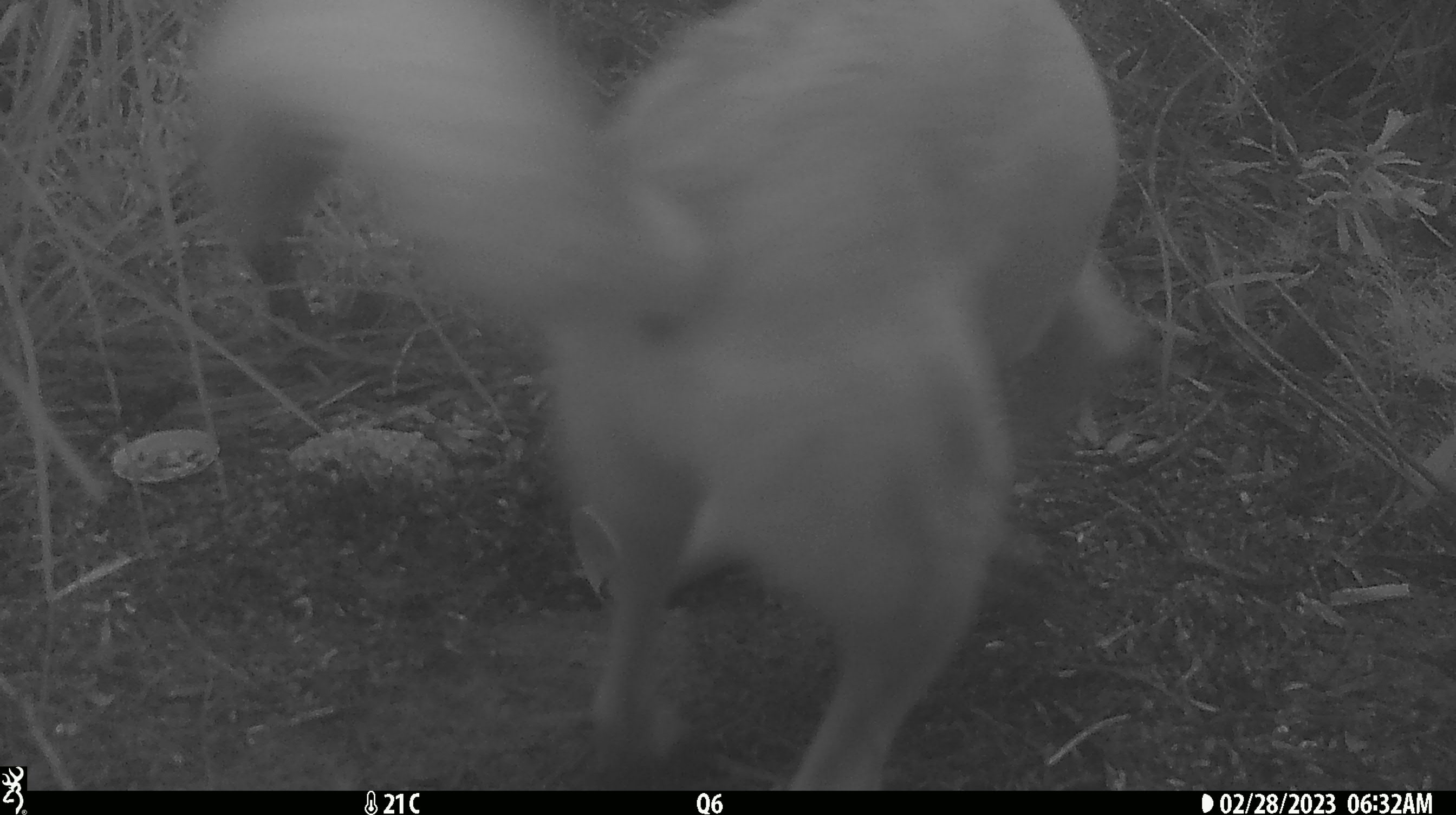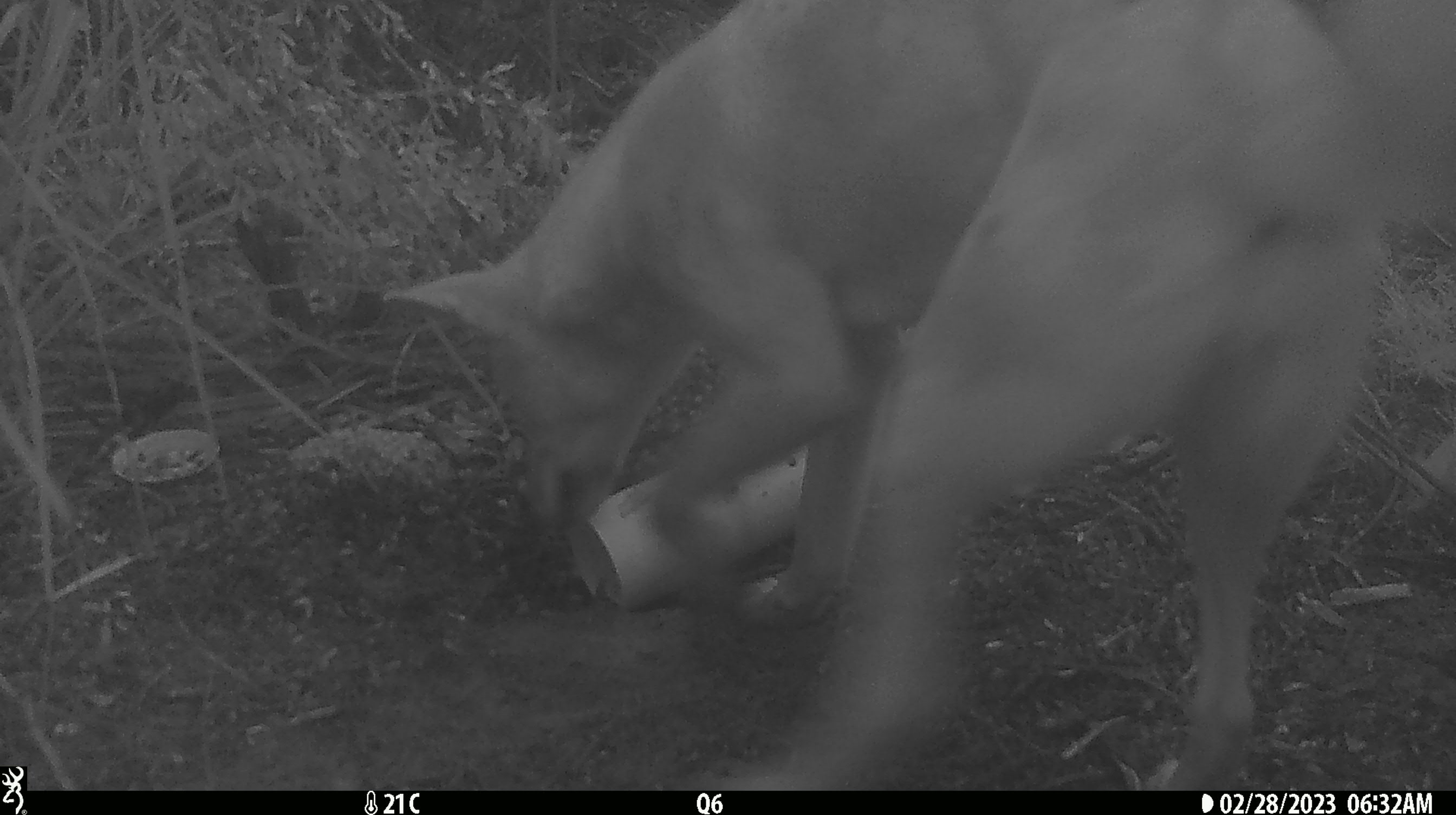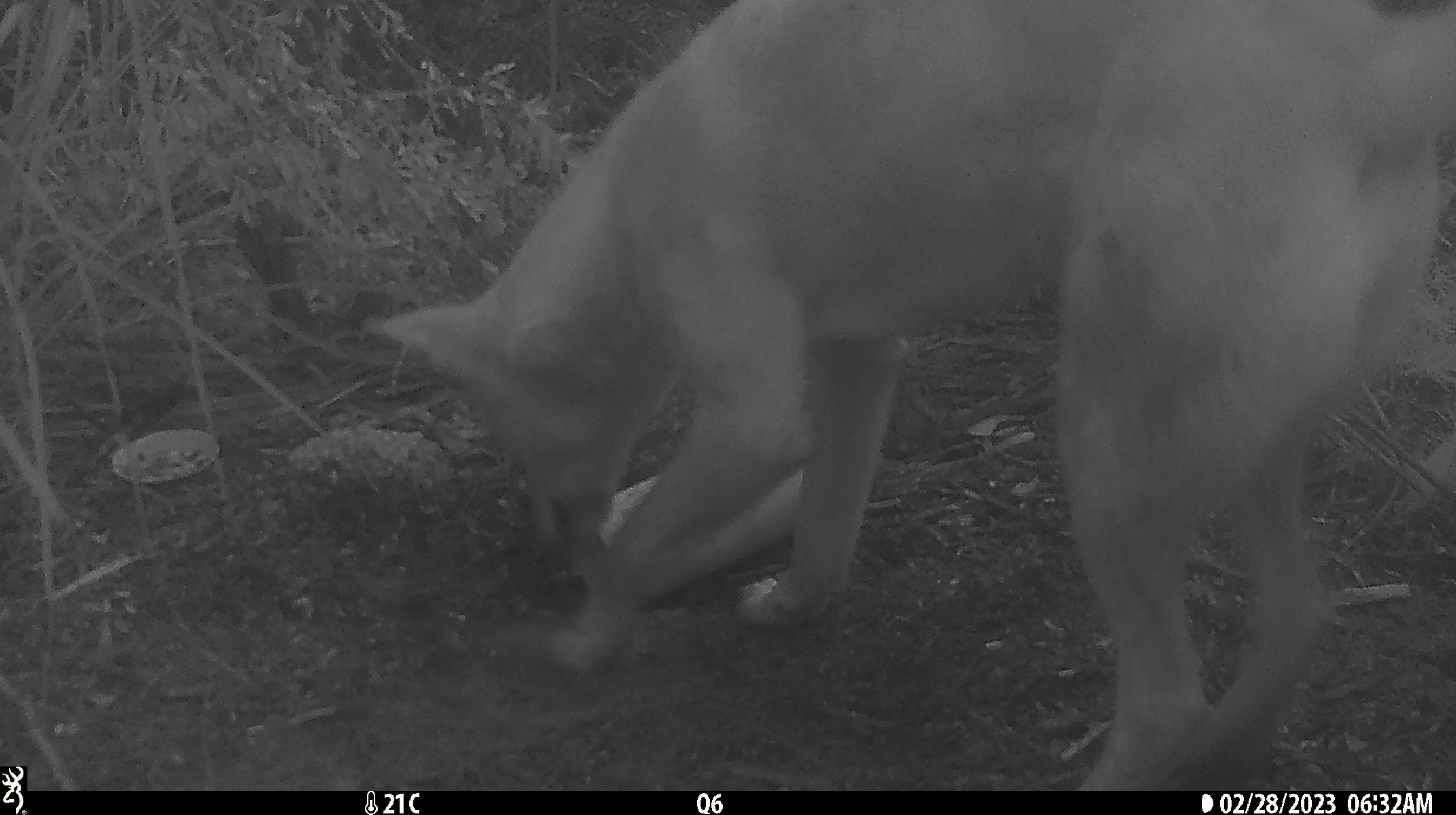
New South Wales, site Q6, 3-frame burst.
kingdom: Animalia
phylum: Chordata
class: Mammalia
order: Carnivora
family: Canidae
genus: Canis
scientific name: Canis familiaris dingo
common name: dingo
Dingo (Canis familiaris dingo).